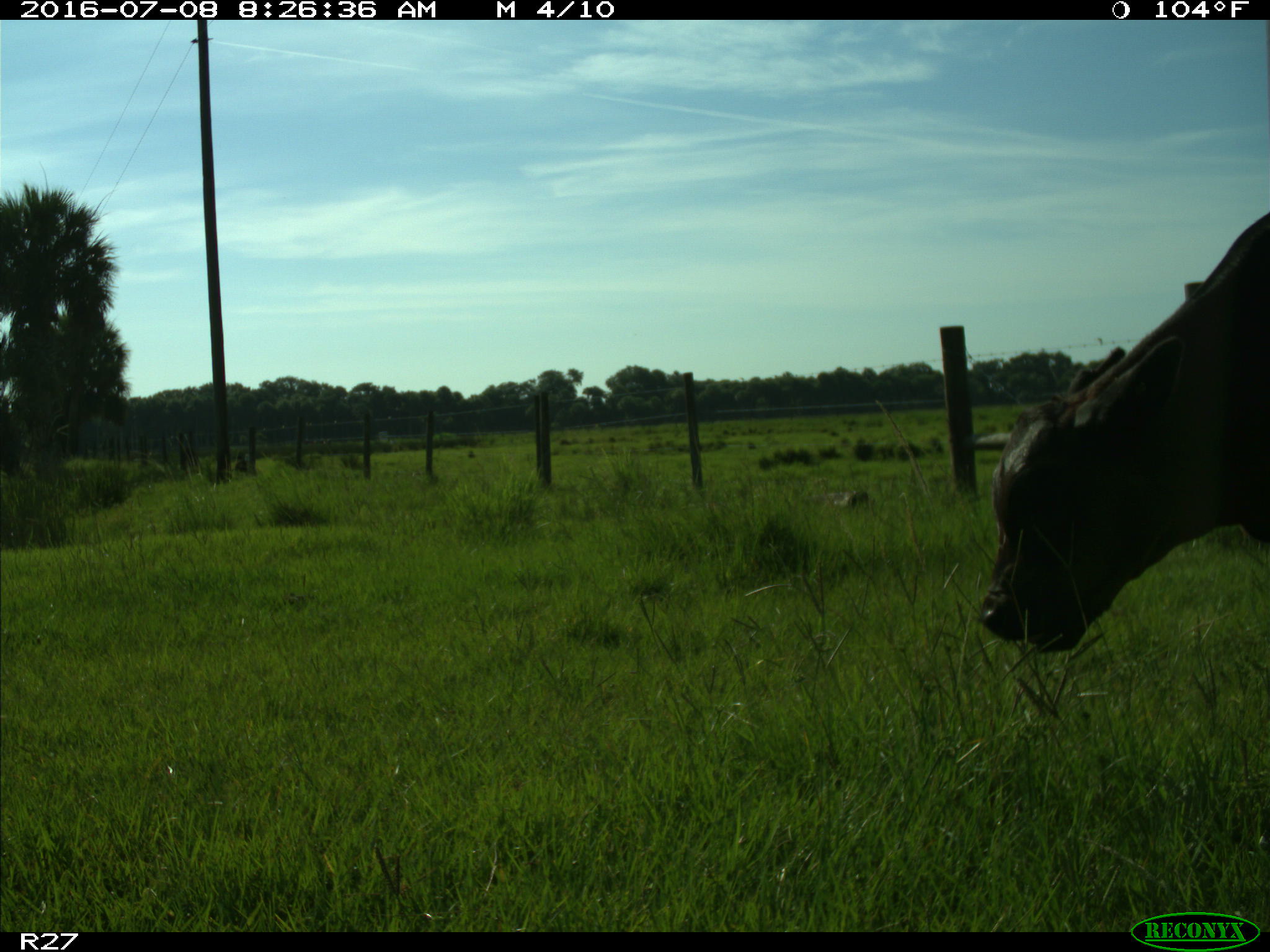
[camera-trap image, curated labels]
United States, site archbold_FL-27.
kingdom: Animalia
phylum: Chordata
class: Mammalia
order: Artiodactyla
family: Bovidae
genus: Bos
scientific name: Bos taurus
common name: domestic cow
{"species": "Bos taurus (domestic cow)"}